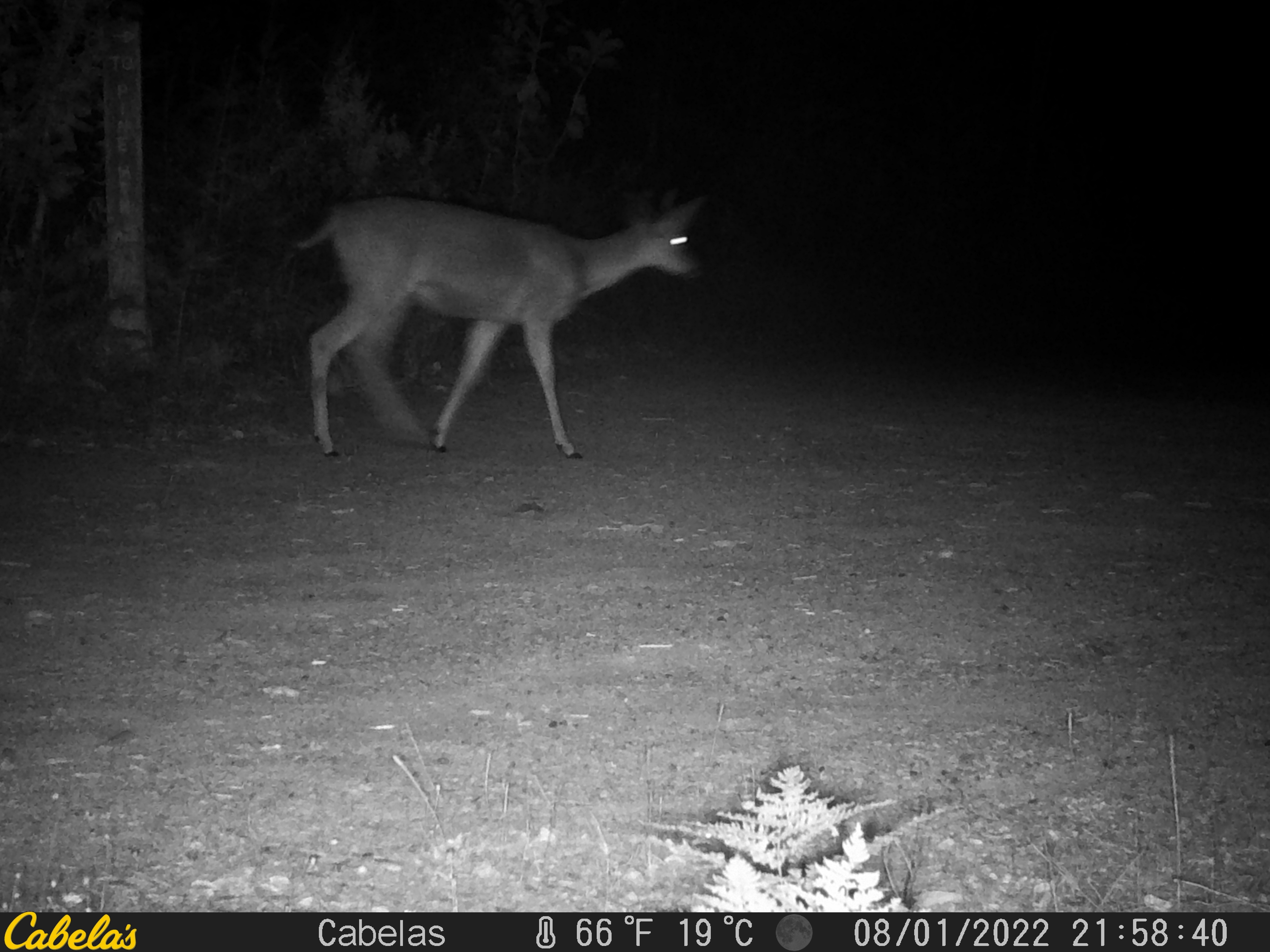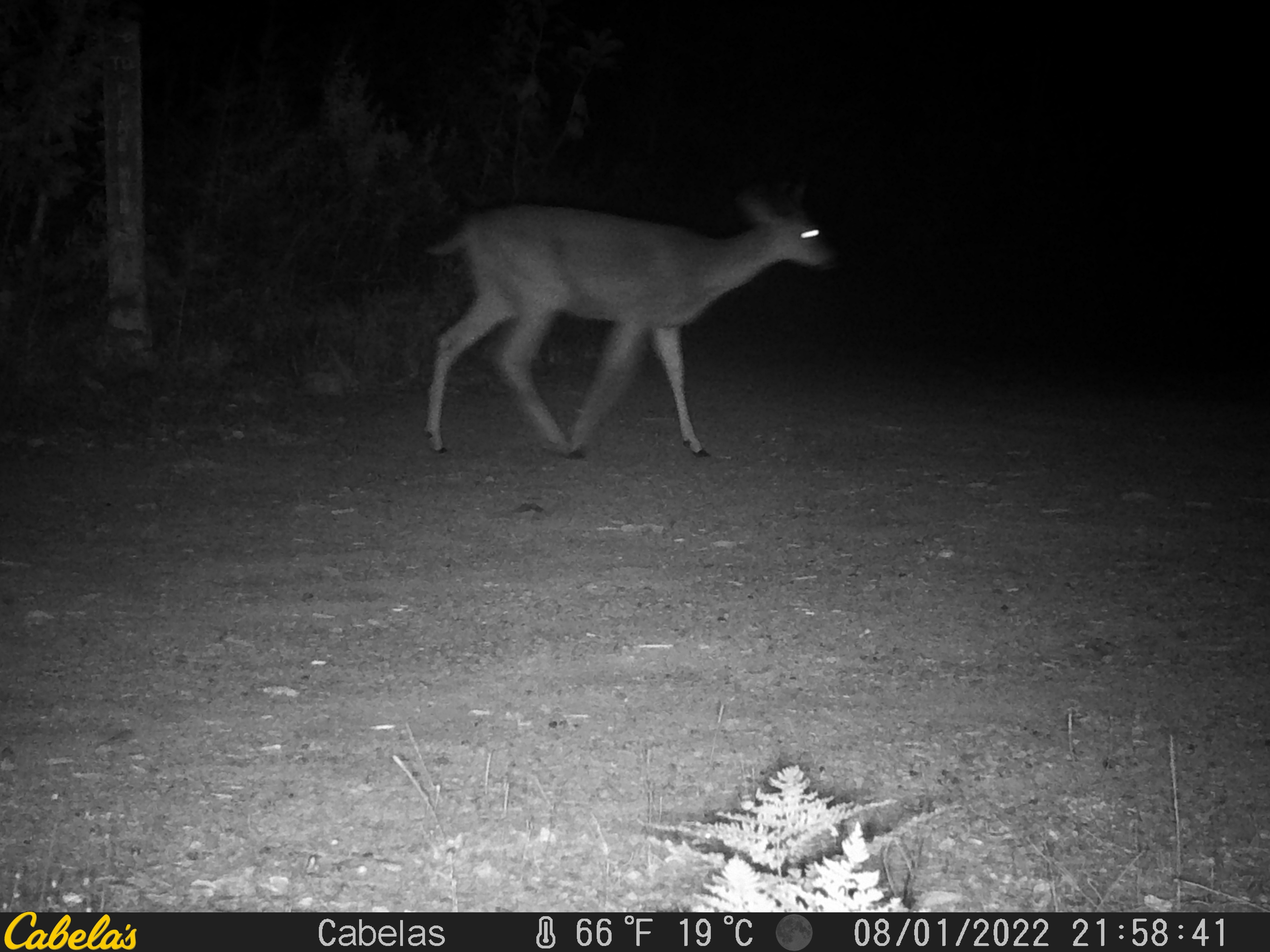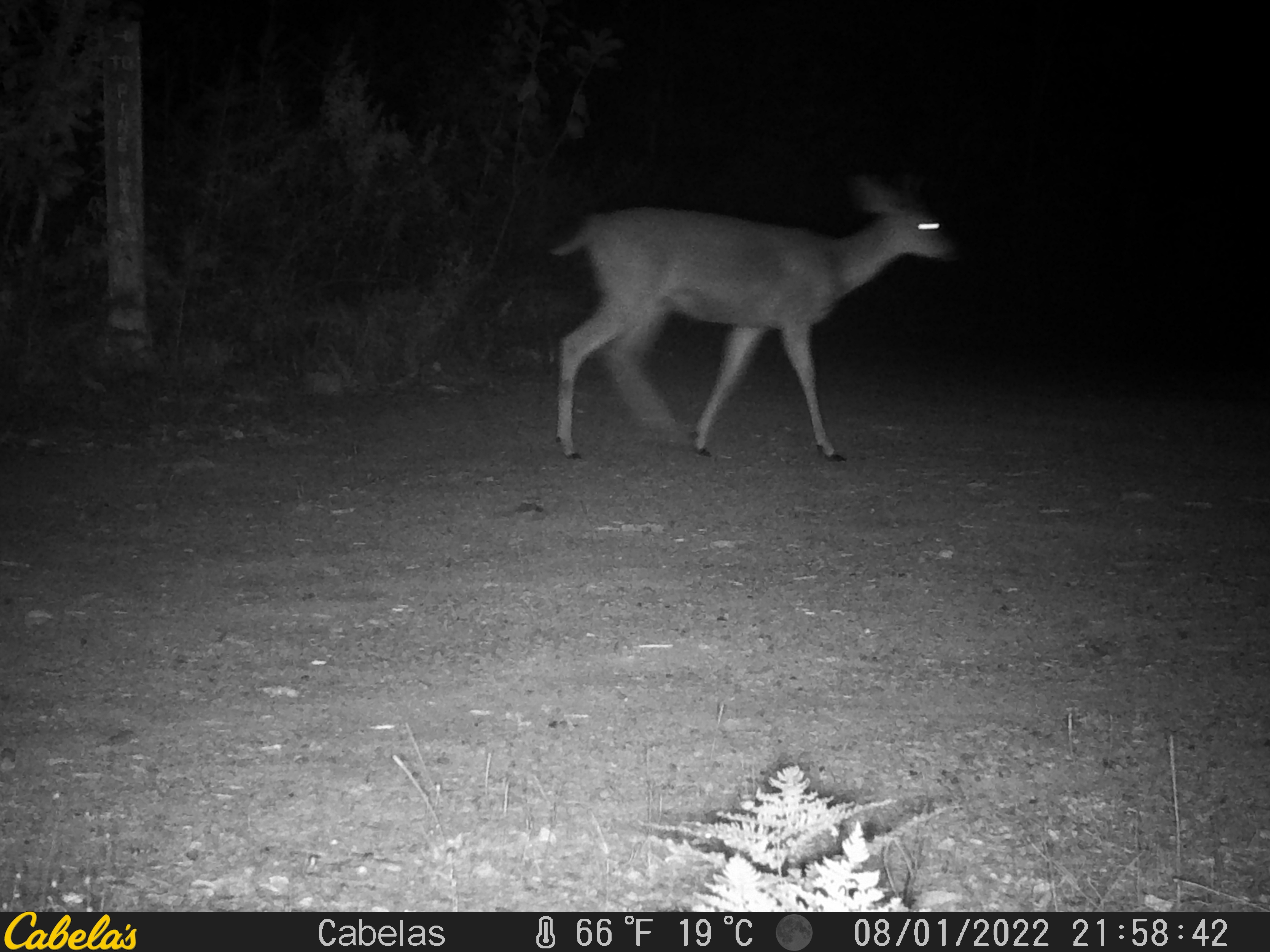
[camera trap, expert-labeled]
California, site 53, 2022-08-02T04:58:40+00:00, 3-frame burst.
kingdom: Animalia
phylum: Chordata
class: Mammalia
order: Artiodactyla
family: Cervidae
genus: Odocoileus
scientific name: Odocoileus hemionus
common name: mule deer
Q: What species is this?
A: Mule deer (Odocoileus hemionus).